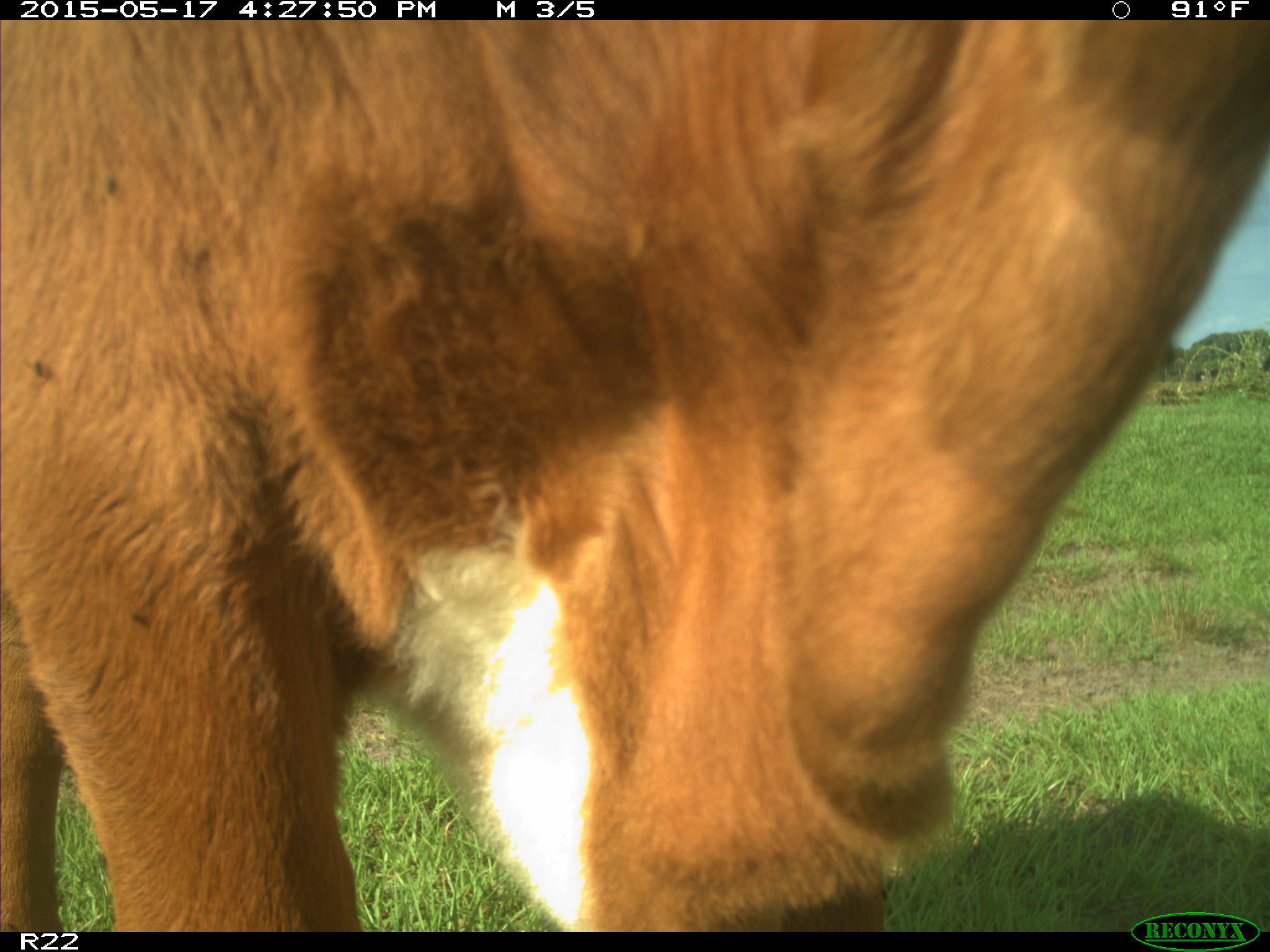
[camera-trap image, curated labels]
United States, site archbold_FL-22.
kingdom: Animalia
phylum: Chordata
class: Mammalia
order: Artiodactyla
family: Bovidae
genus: Bos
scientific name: Bos taurus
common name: domestic cow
Bos taurus (domestic cow).